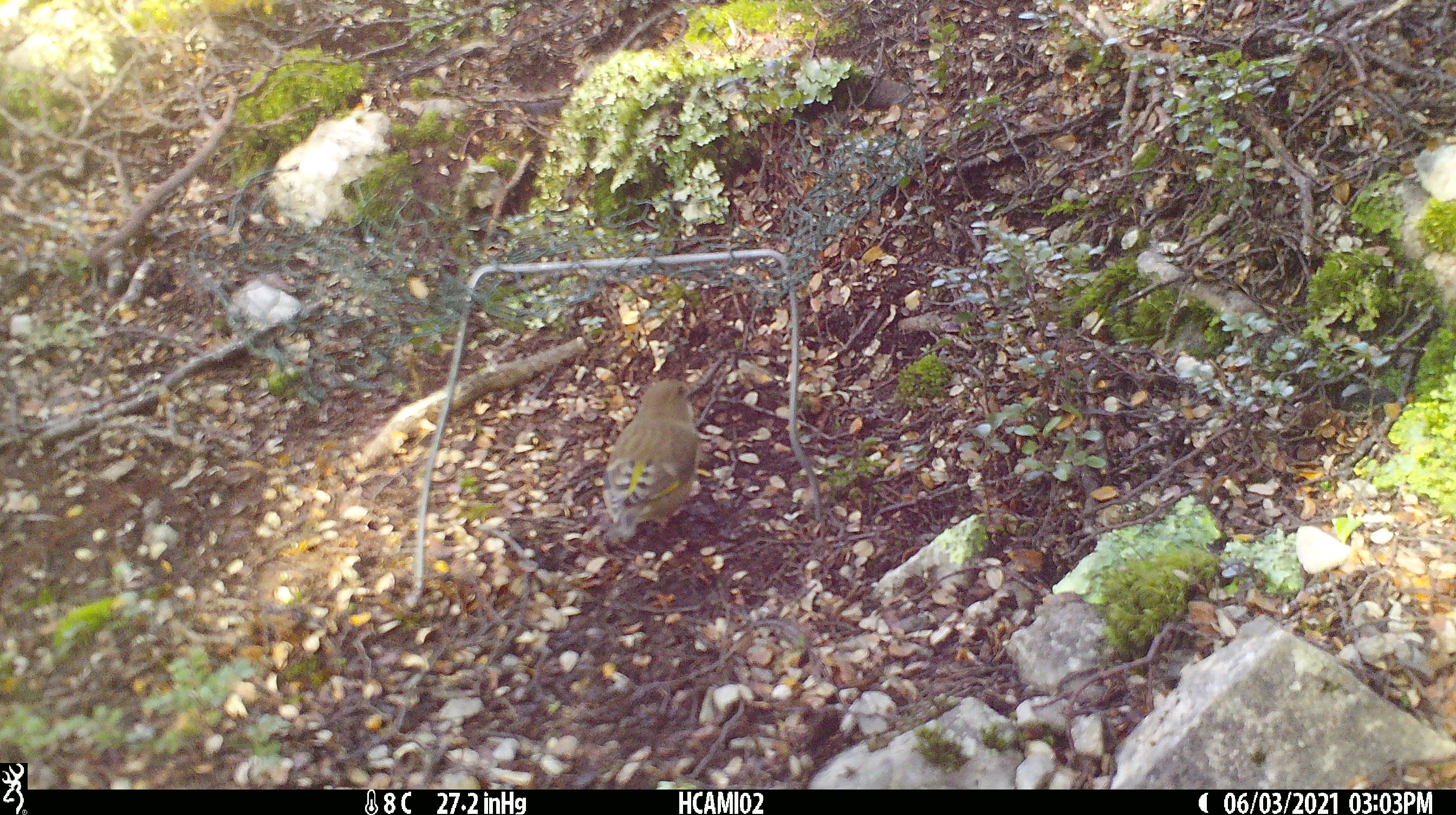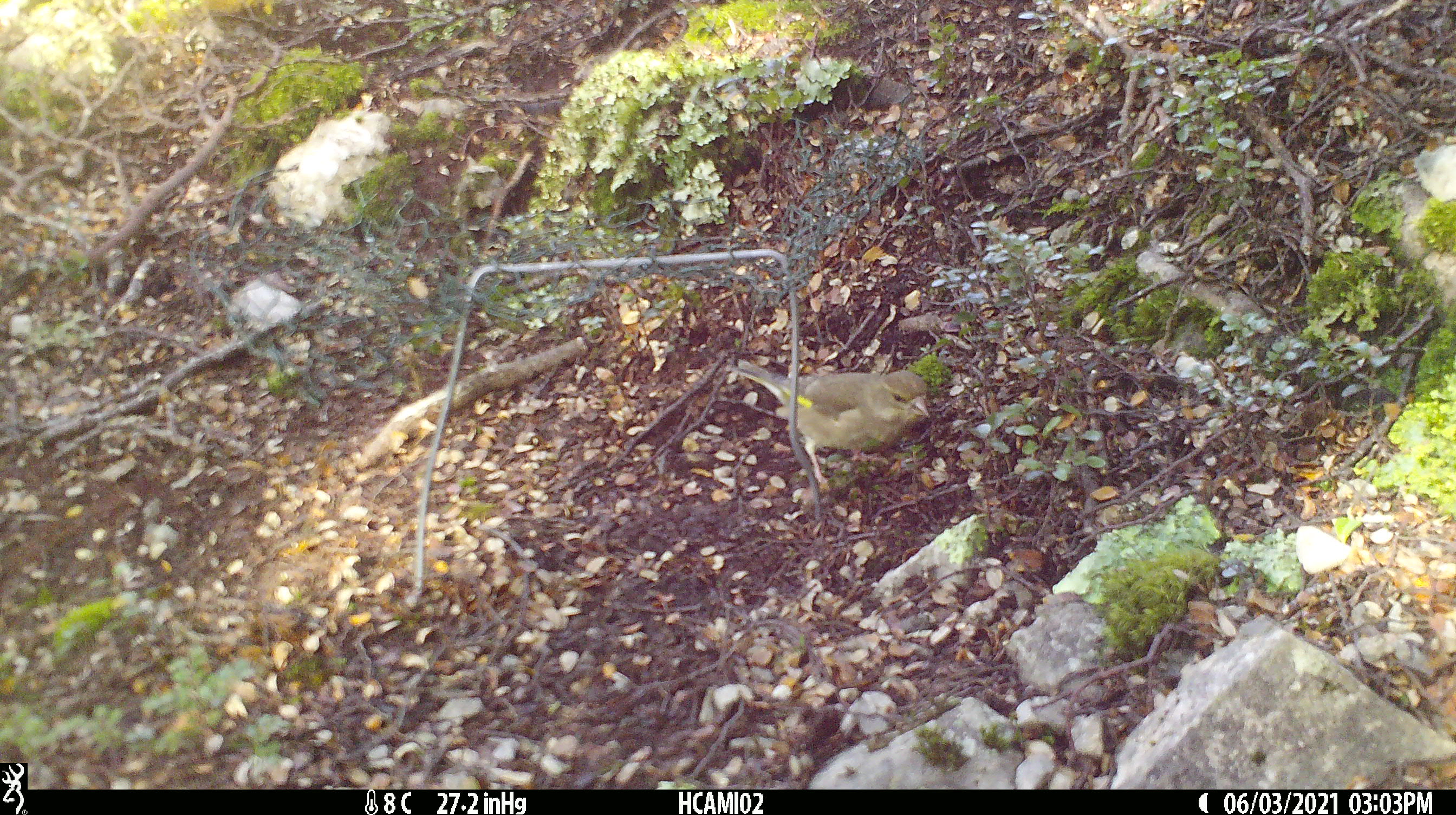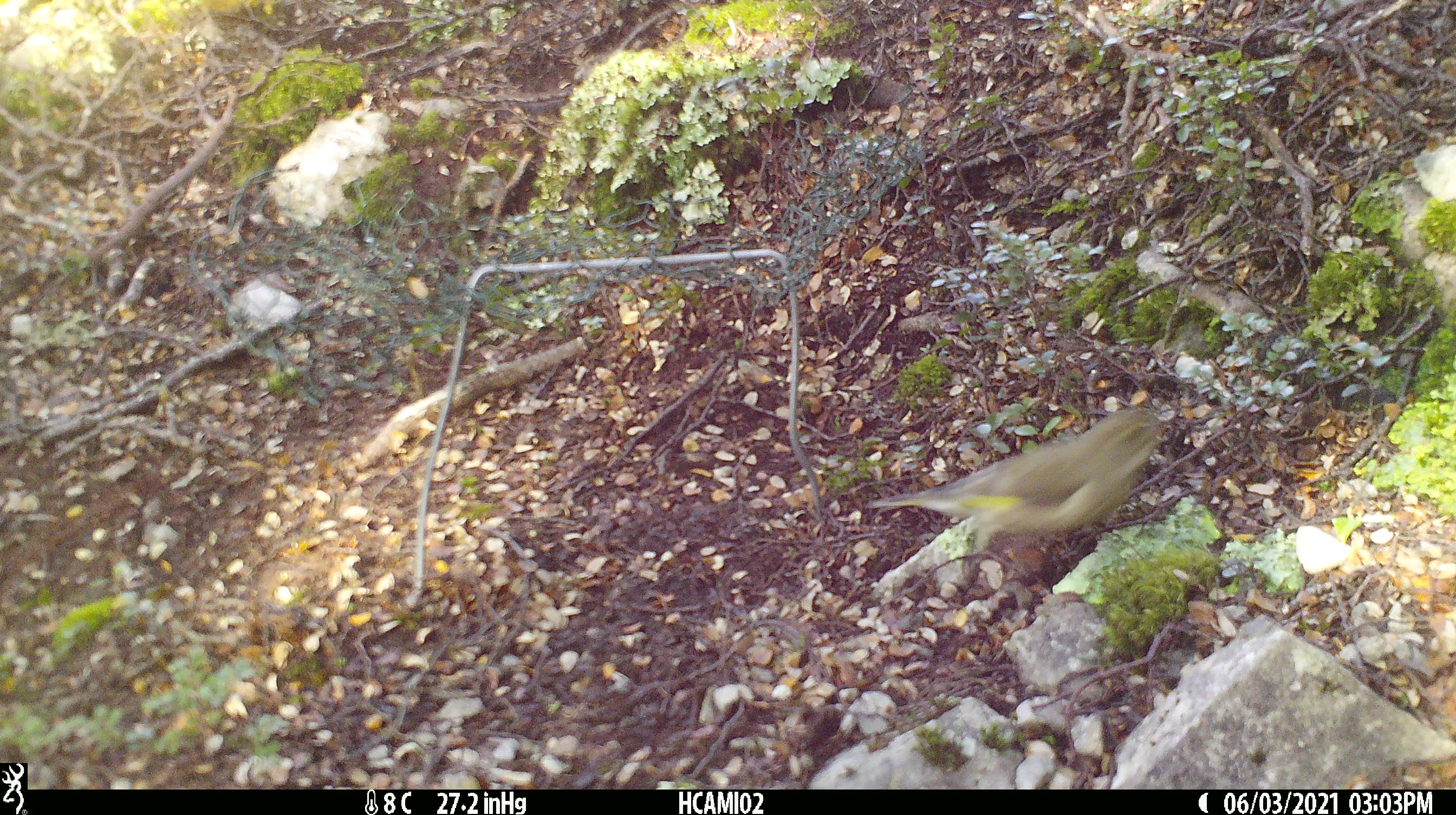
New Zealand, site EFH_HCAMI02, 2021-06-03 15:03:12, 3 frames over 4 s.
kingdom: Animalia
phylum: Chordata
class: Aves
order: Passeriformes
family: Fringillidae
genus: Chloris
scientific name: Chloris chloris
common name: greenfinch